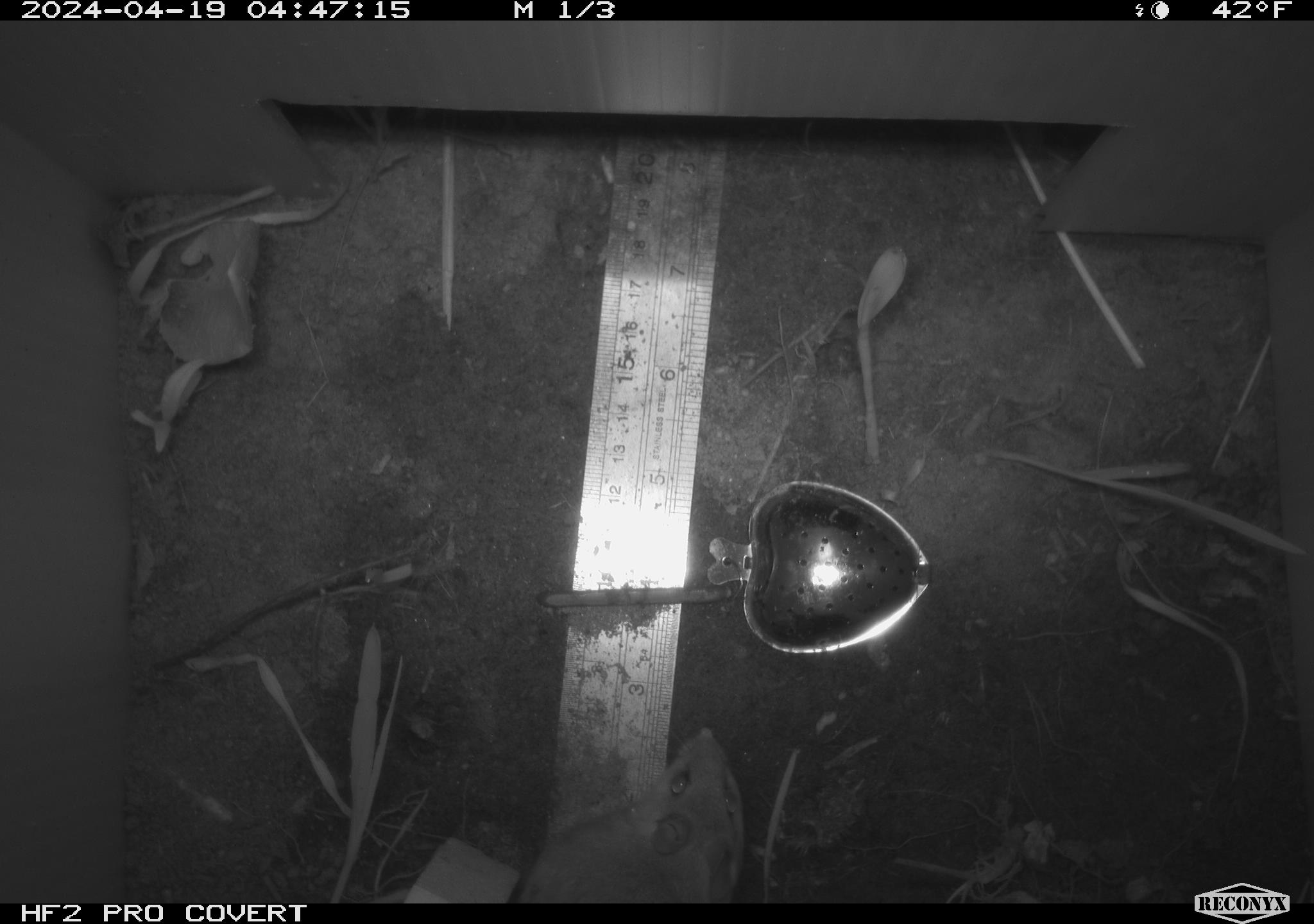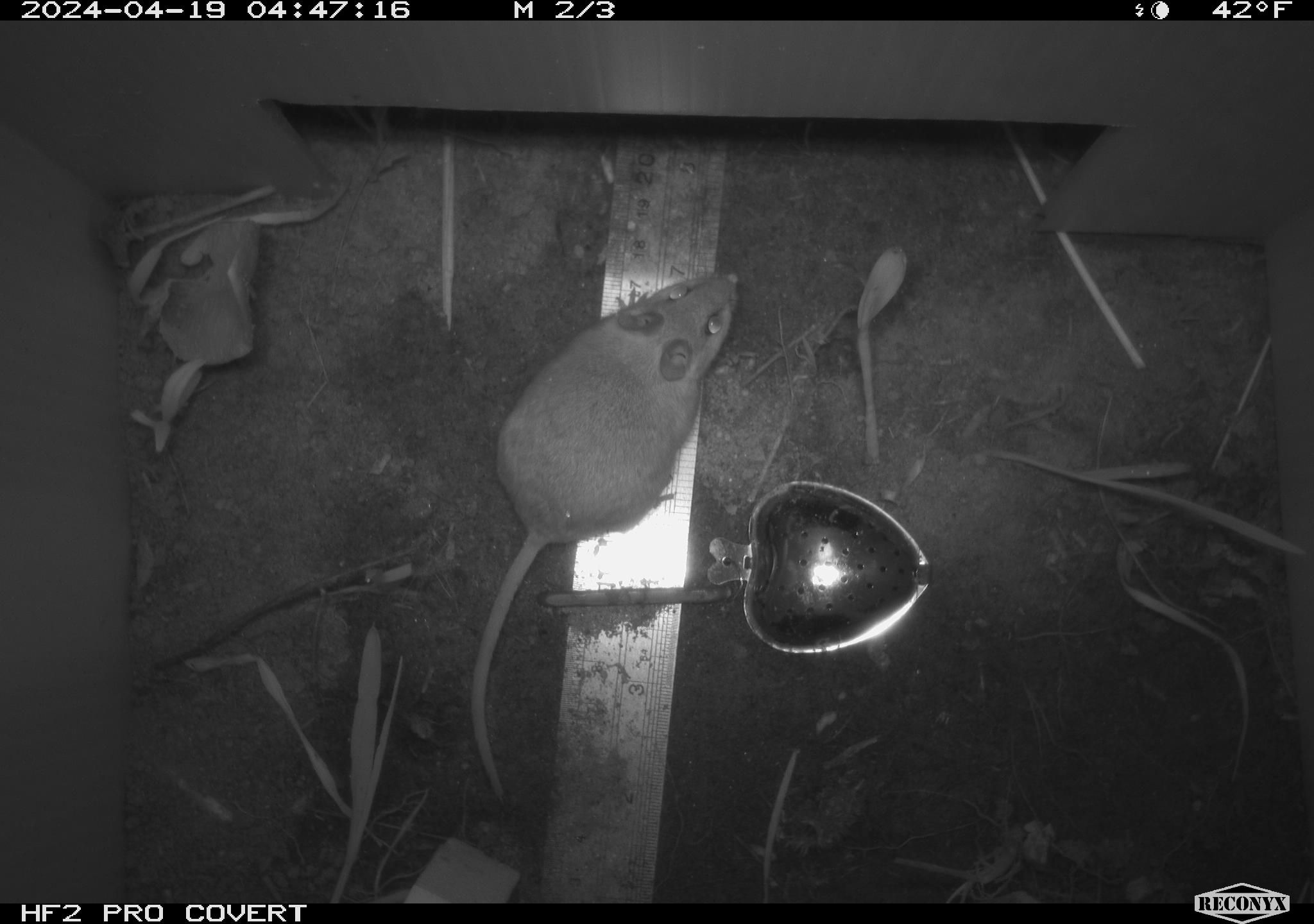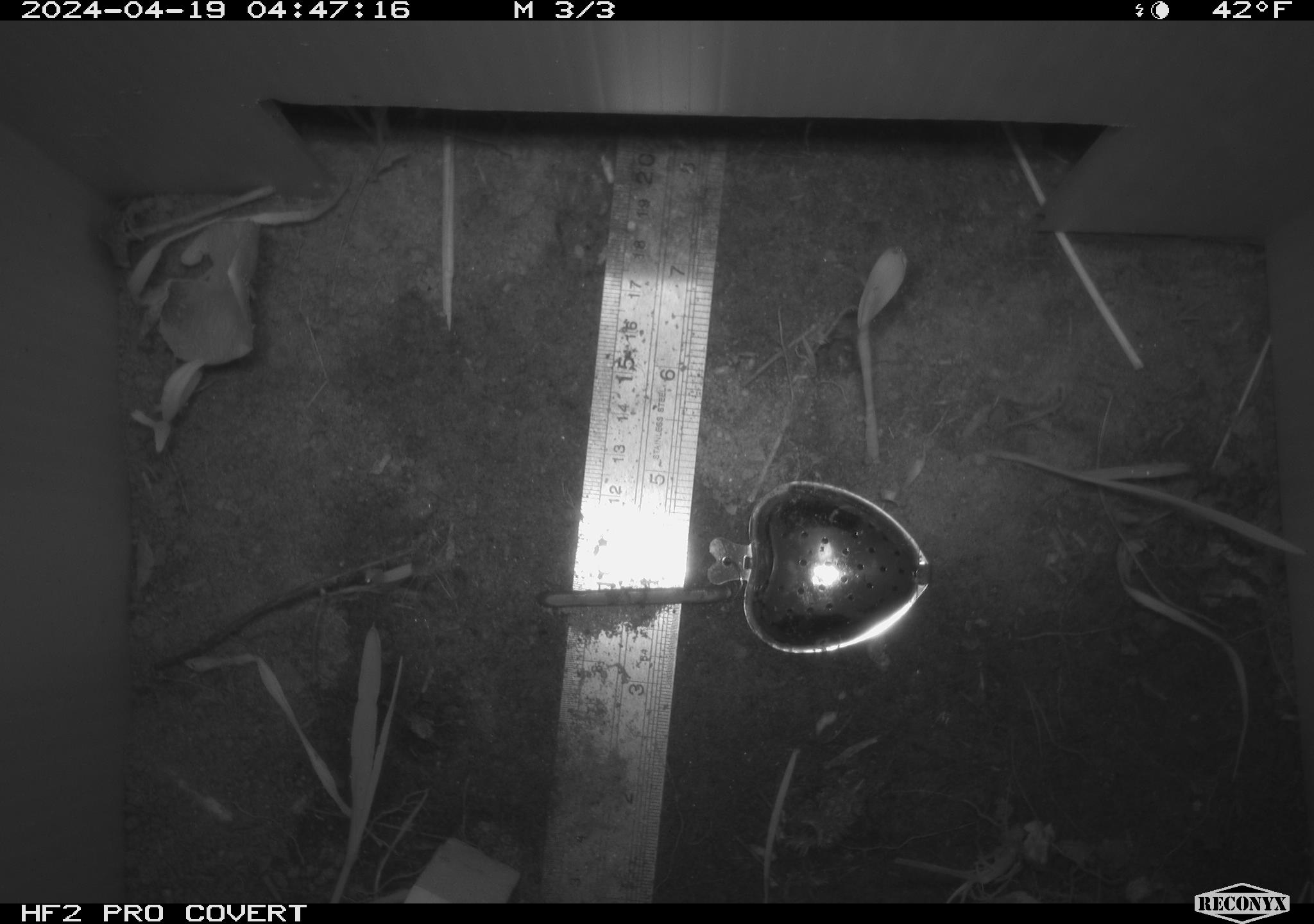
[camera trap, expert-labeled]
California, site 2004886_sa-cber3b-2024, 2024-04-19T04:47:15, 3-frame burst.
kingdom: Animalia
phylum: Chordata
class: Mammalia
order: Rodentia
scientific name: Rodentia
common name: mouse species